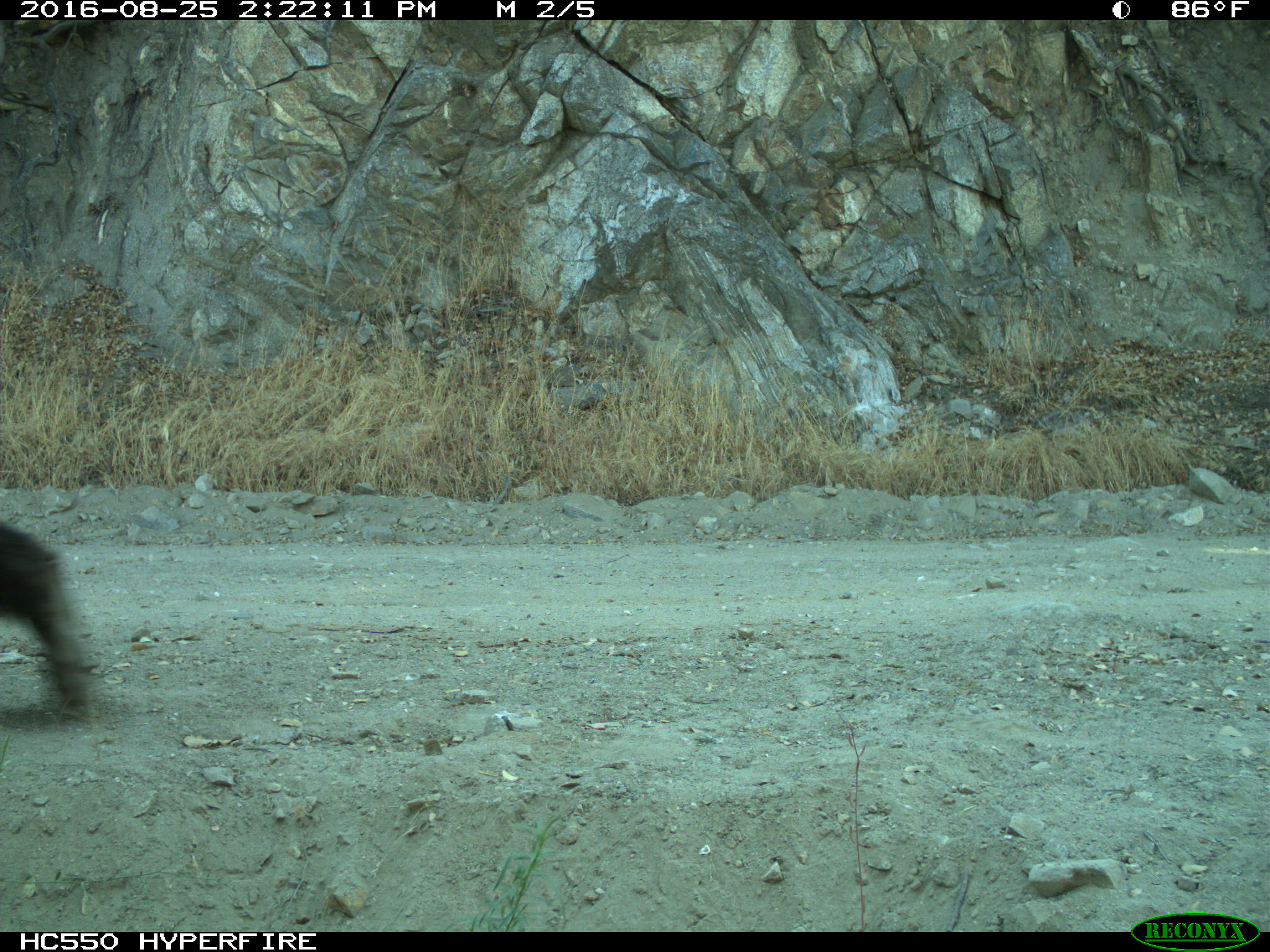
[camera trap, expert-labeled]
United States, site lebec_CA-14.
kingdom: Animalia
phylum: Chordata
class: Mammalia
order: Carnivora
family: Ursidae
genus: Ursus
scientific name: Ursus americanus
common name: american black bear